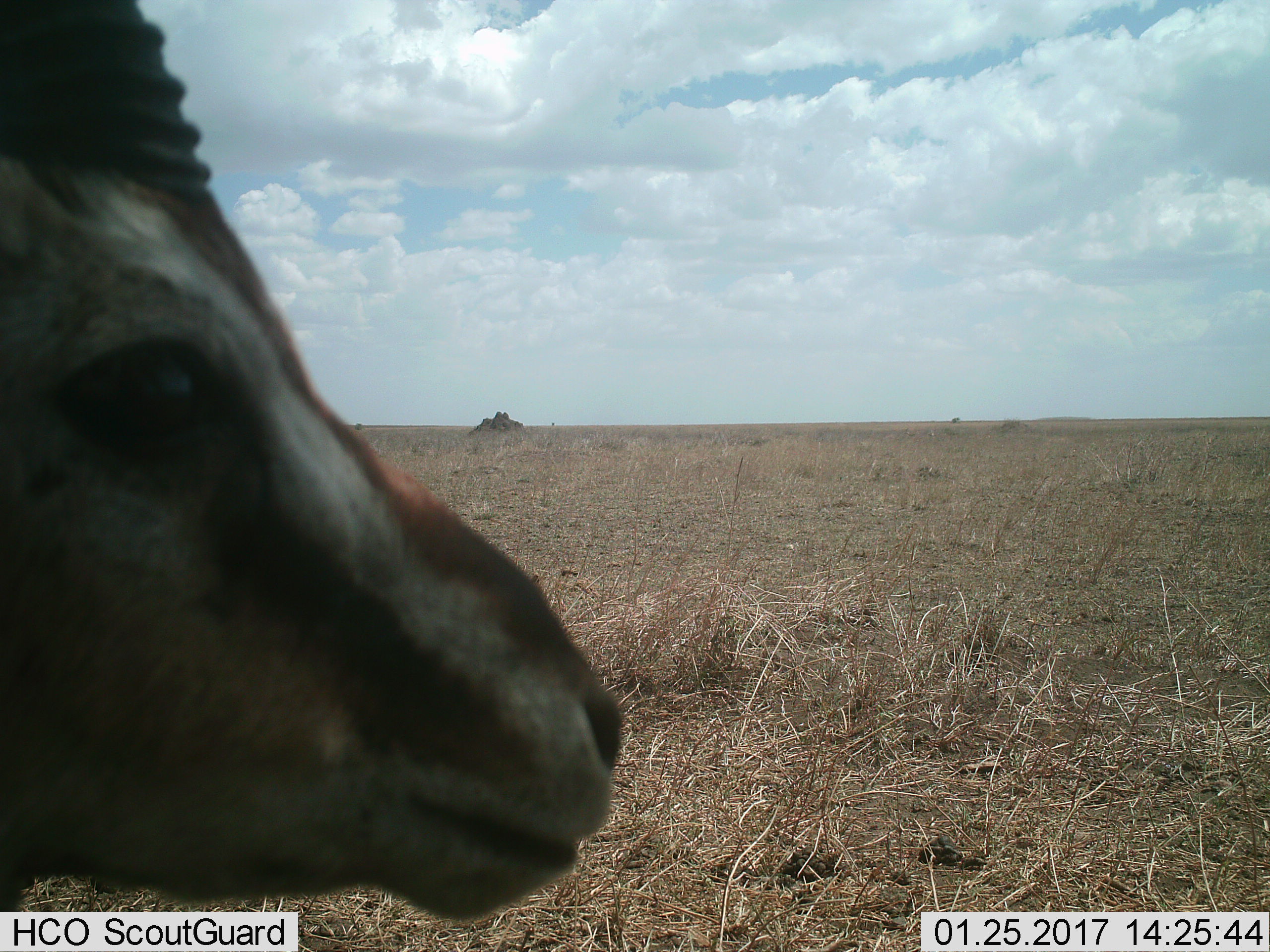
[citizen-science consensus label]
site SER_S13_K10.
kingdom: Animalia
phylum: Chordata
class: Mammalia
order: Artiodactyla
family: Bovidae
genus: Eudorcas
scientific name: Eudorcas thomsonii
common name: thomson's gazelle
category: gazellethomsons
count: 1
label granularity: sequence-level